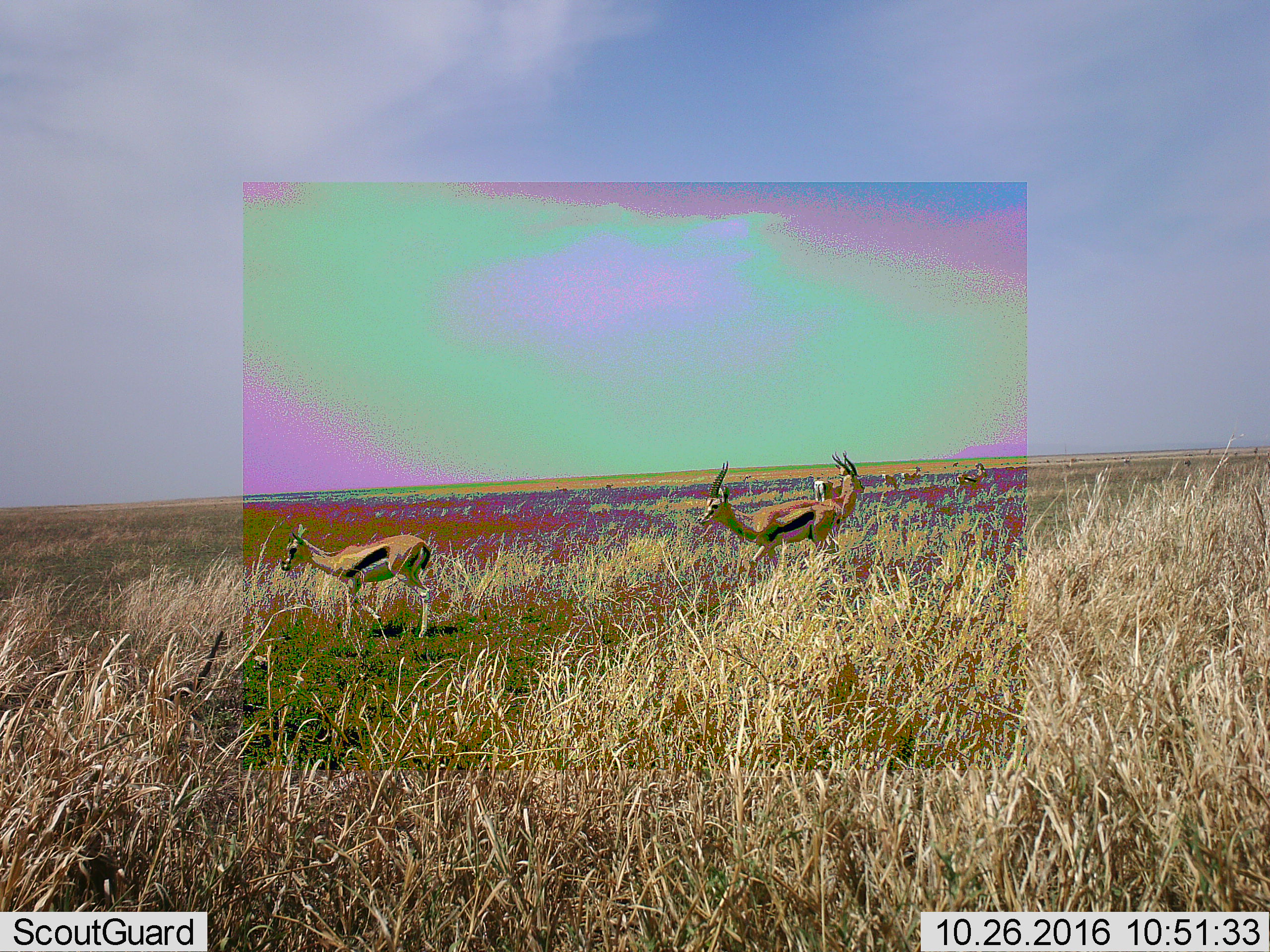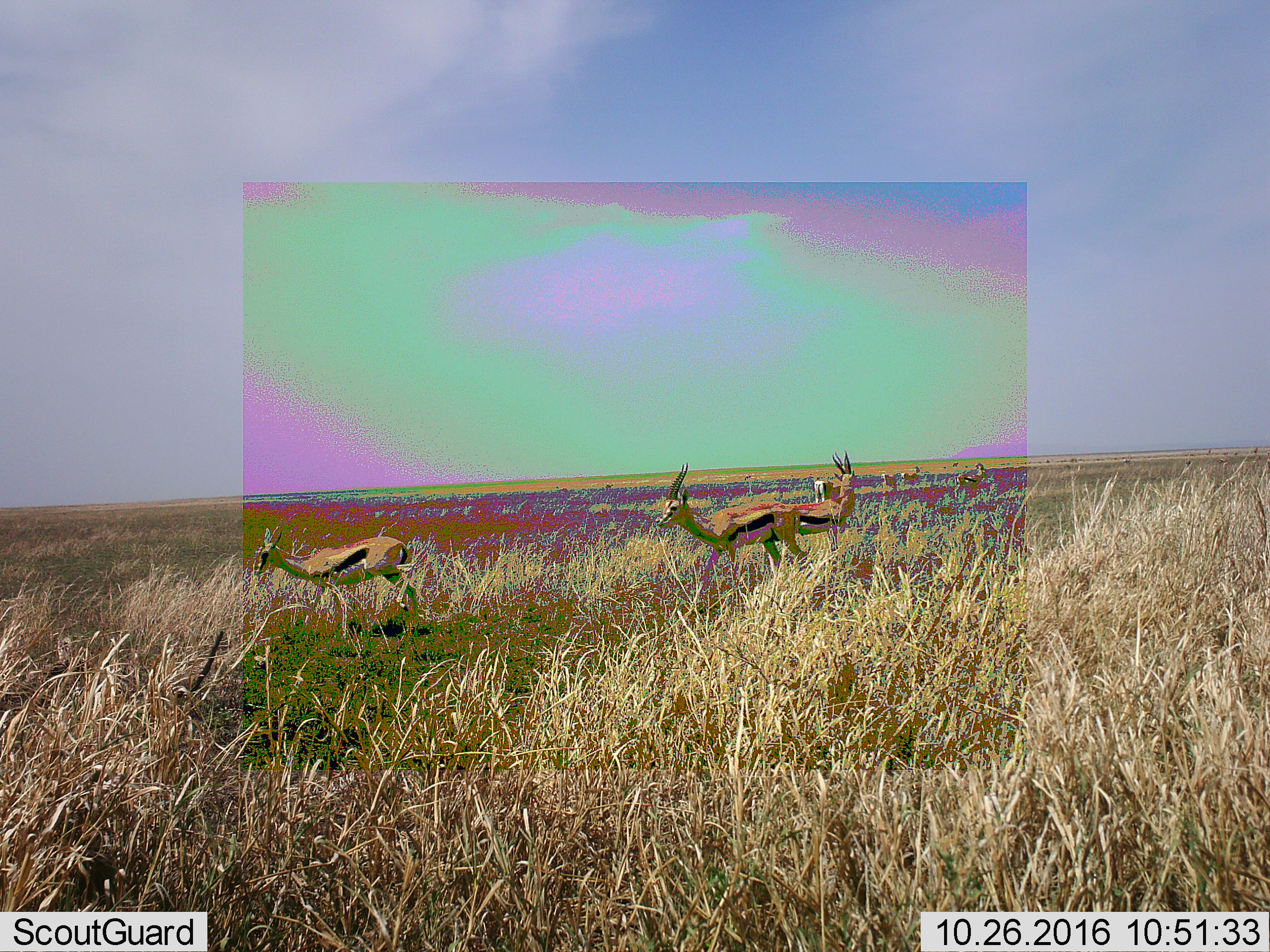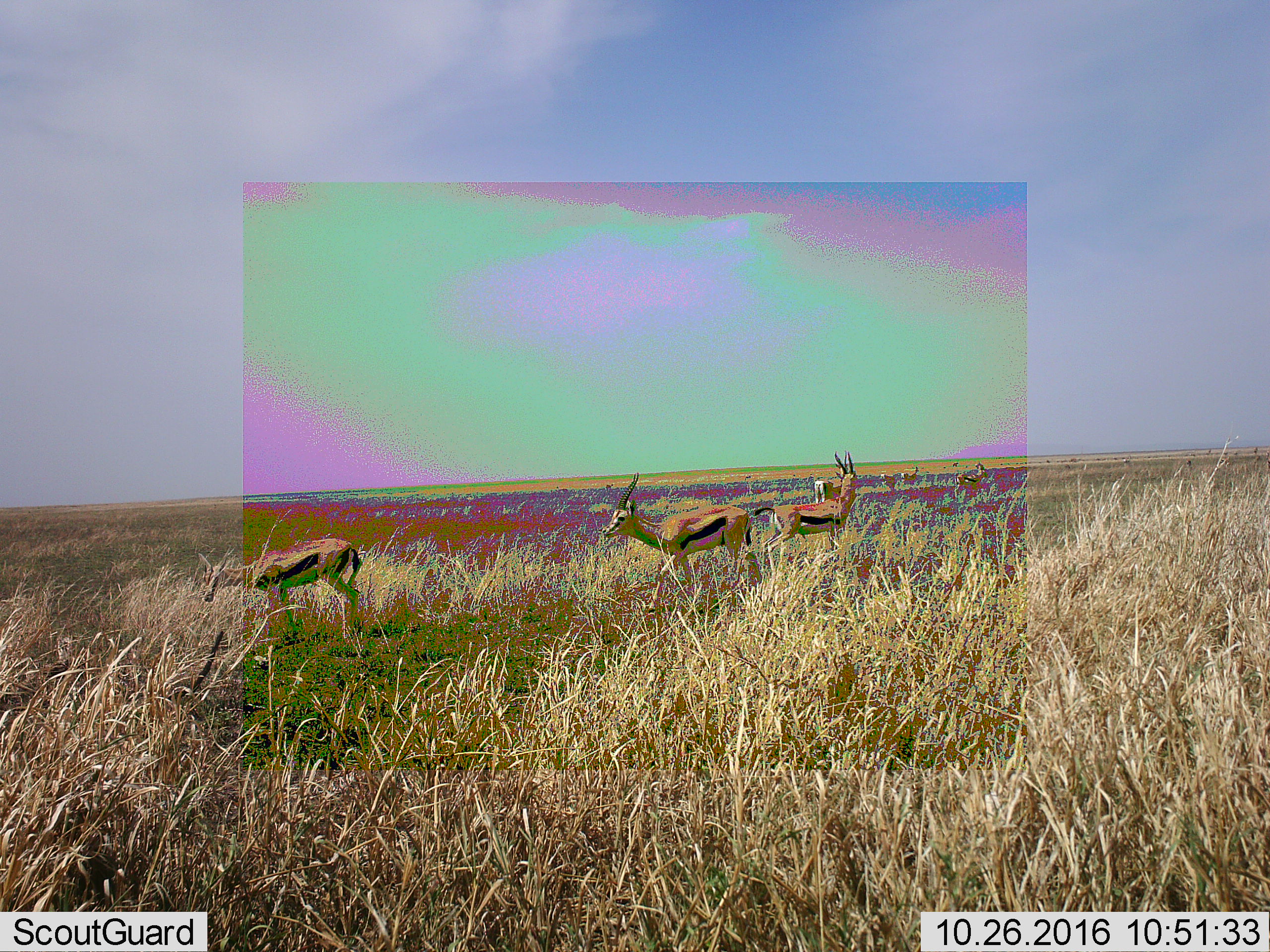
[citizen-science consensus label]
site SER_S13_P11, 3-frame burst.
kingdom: Animalia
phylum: Chordata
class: Mammalia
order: Artiodactyla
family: Bovidae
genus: Eudorcas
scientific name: Eudorcas thomsonii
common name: thomson's gazelle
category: gazellethomsons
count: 11-50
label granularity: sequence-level